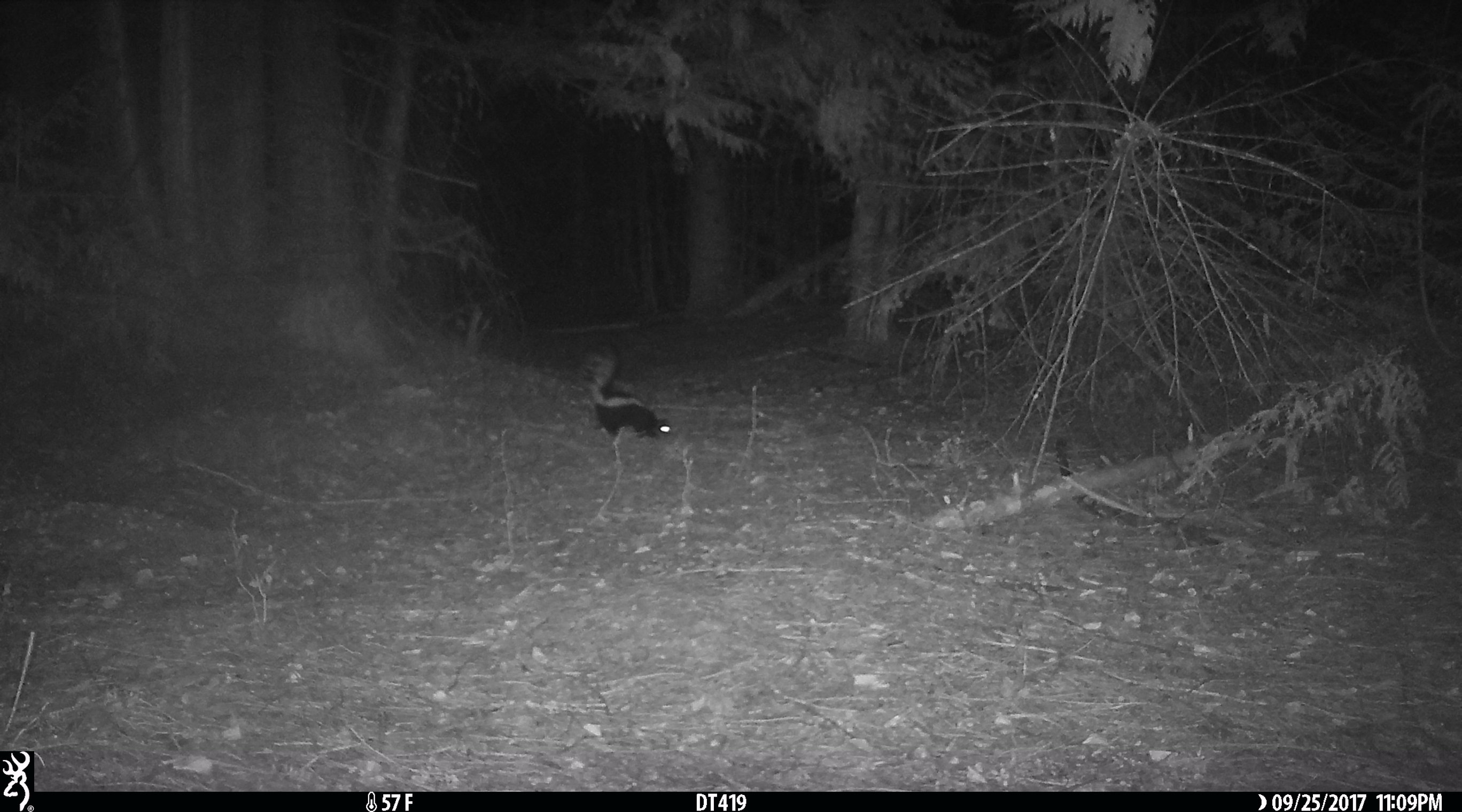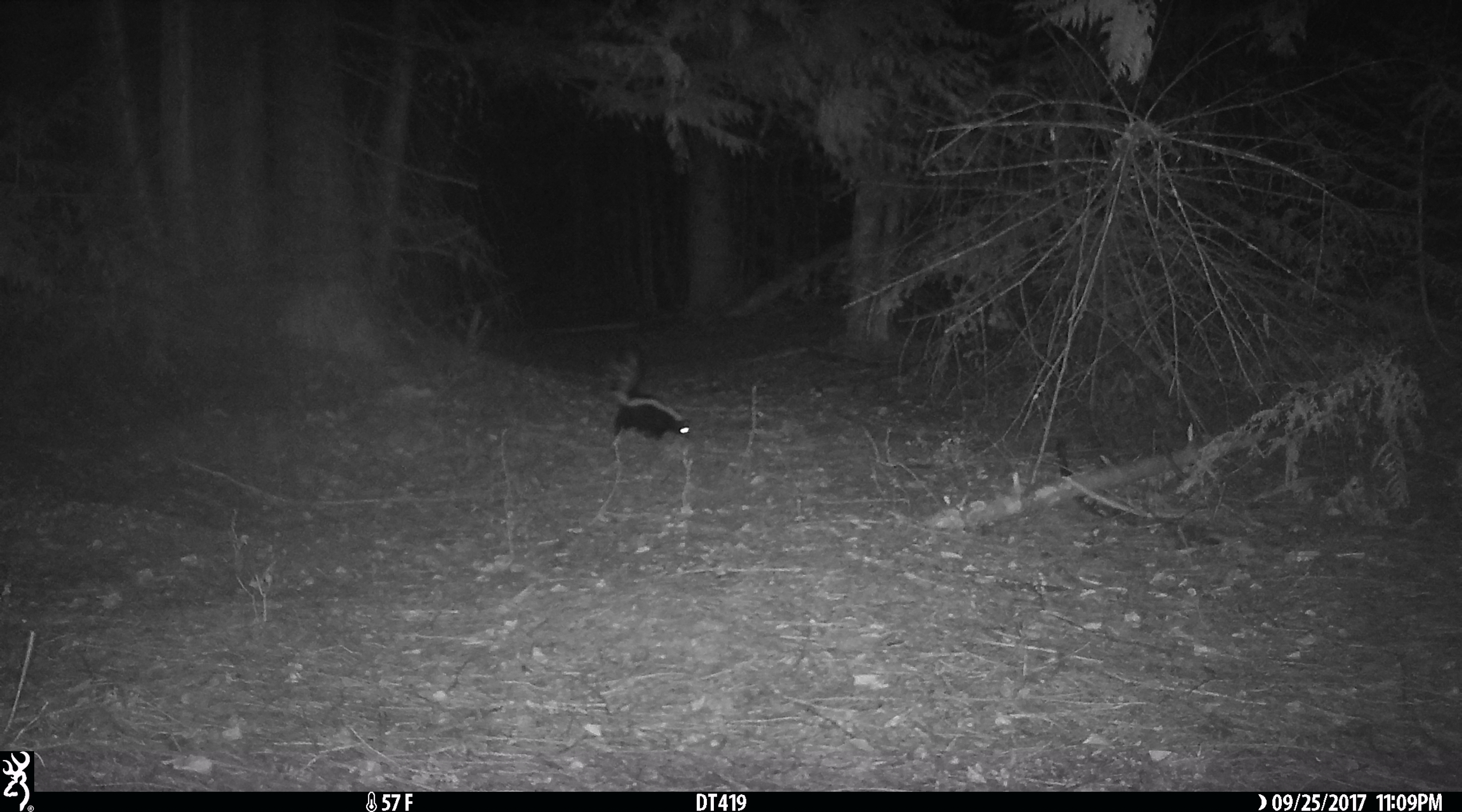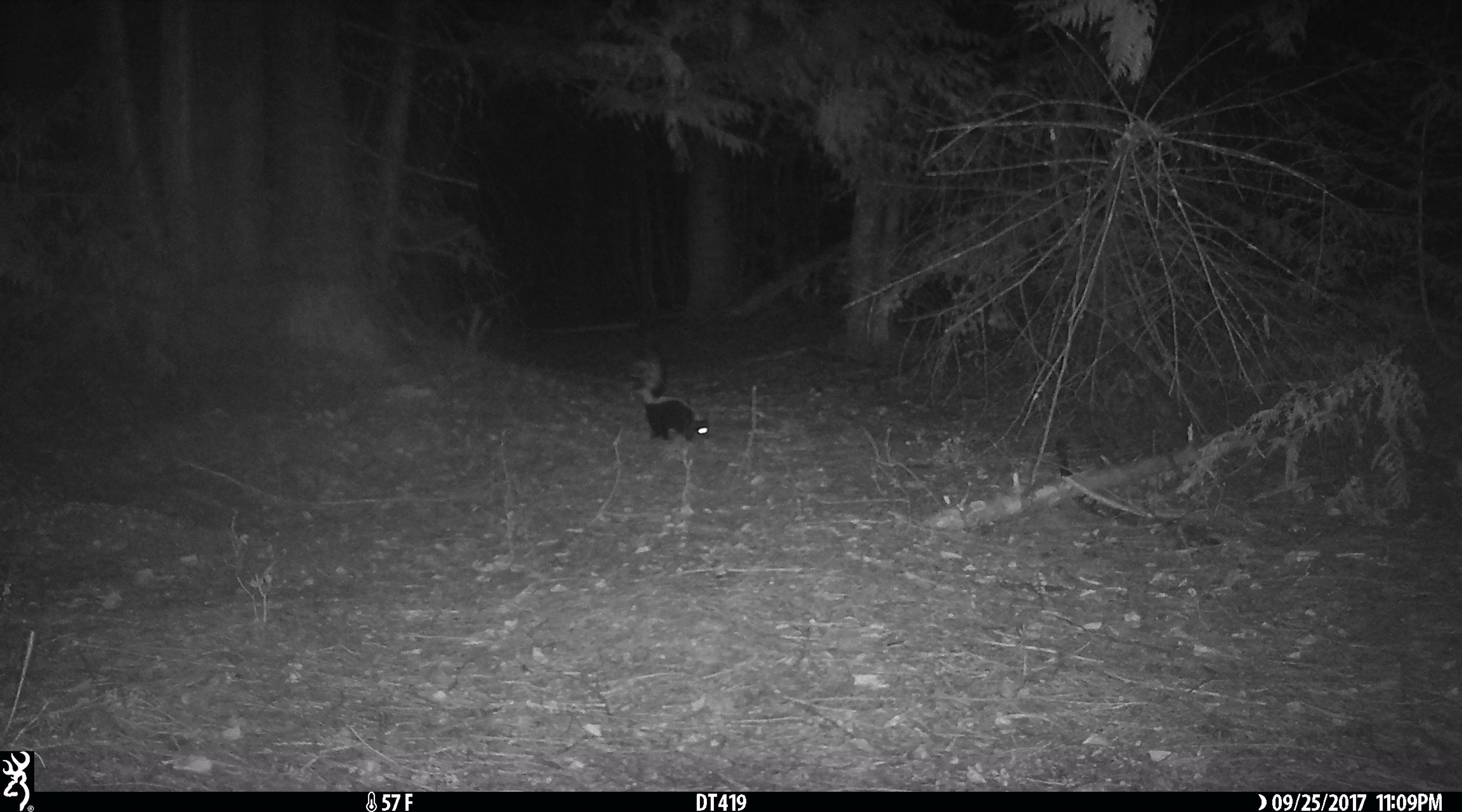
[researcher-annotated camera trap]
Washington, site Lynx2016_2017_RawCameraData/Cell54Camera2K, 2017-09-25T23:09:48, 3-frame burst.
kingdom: Animalia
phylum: Chordata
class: Mammalia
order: Carnivora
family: Mephitidae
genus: Mephitis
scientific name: Mephitis mephitis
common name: striped skunk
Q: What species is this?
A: Mephitis mephitis (striped skunk).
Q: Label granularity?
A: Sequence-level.